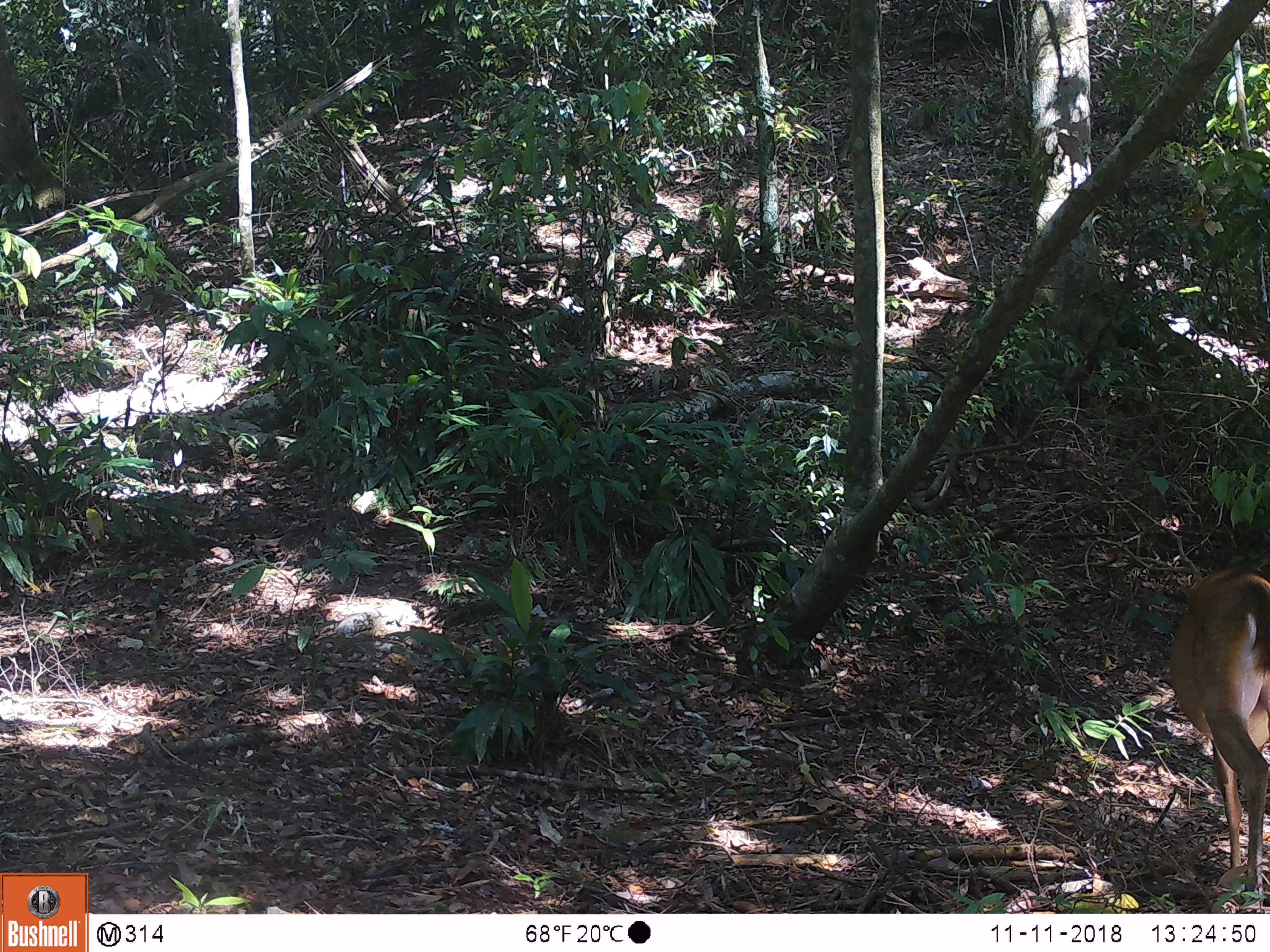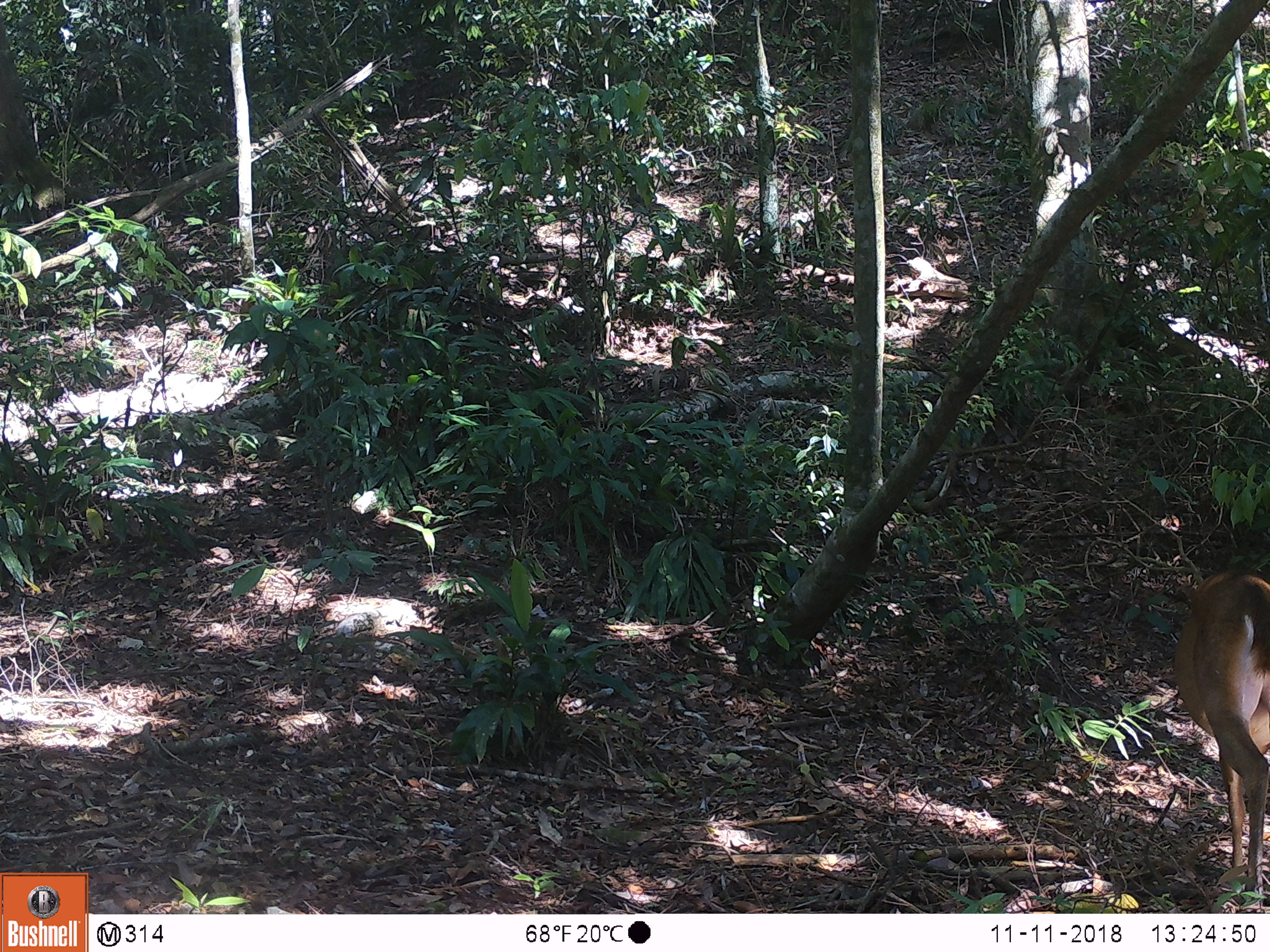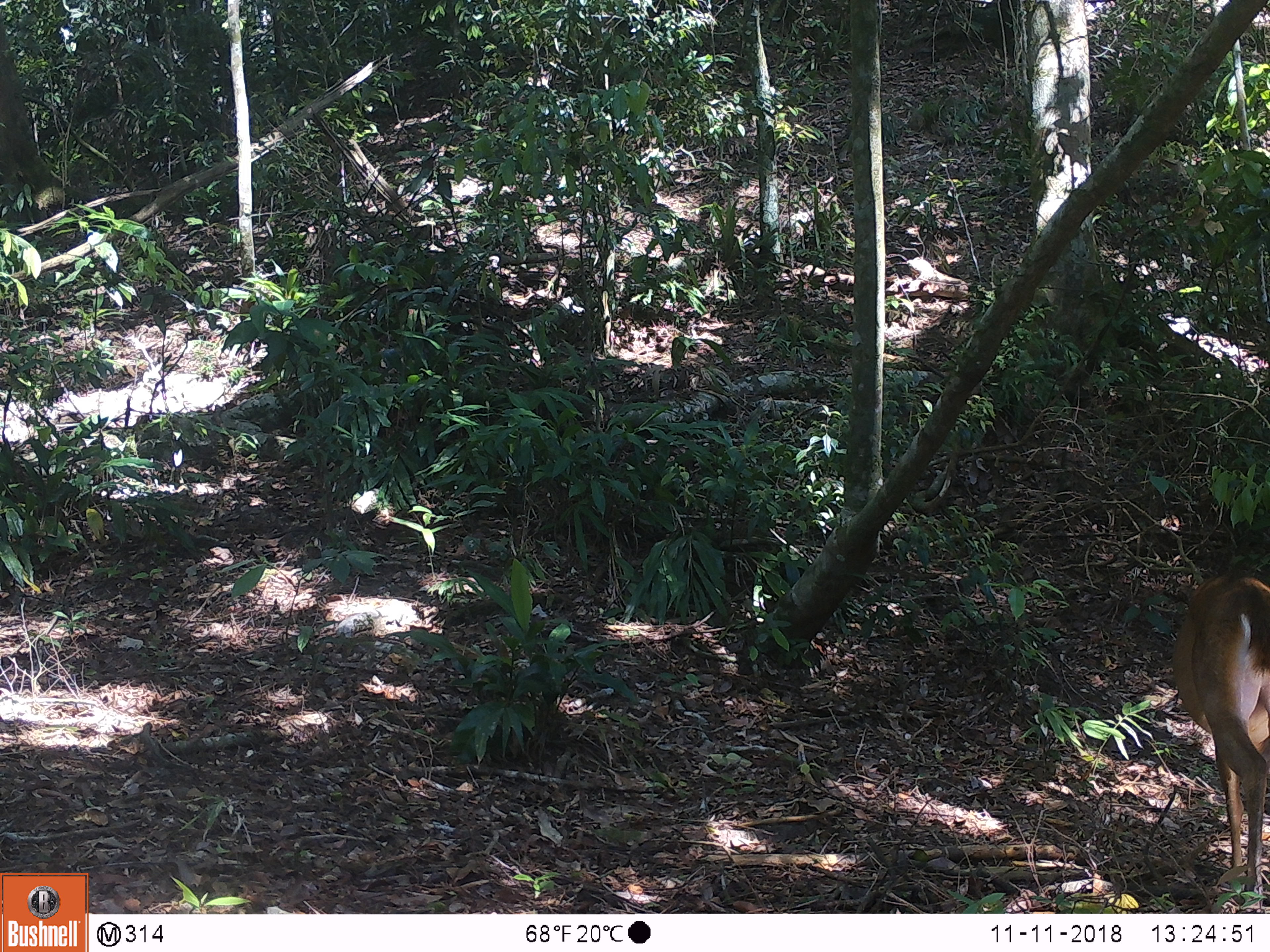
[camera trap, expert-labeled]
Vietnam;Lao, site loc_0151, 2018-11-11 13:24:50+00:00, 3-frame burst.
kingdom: Animalia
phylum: Chordata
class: Mammalia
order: Artiodactyla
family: Cervidae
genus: Muntiacus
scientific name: Muntiacus vuquangensis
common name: large-antlered muntjac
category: large antlered muntjac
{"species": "large antlered muntjac (large-antlered muntjac) (Muntiacus vuquangensis)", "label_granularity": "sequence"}